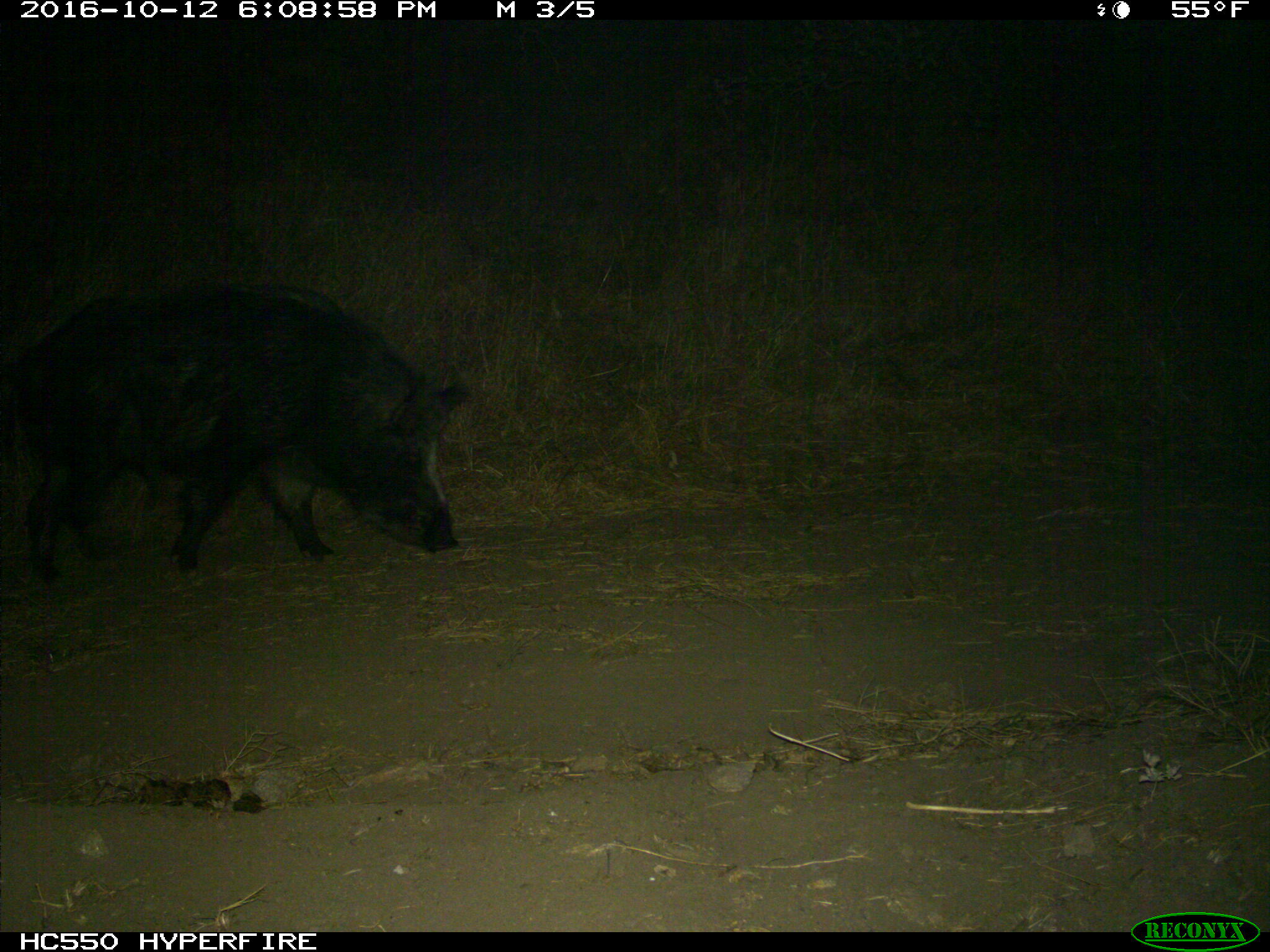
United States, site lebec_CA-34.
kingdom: Animalia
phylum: Chordata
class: Mammalia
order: Artiodactyla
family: Suidae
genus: Sus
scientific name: Sus scrofa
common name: wild boar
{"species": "Sus scrofa (wild boar)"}